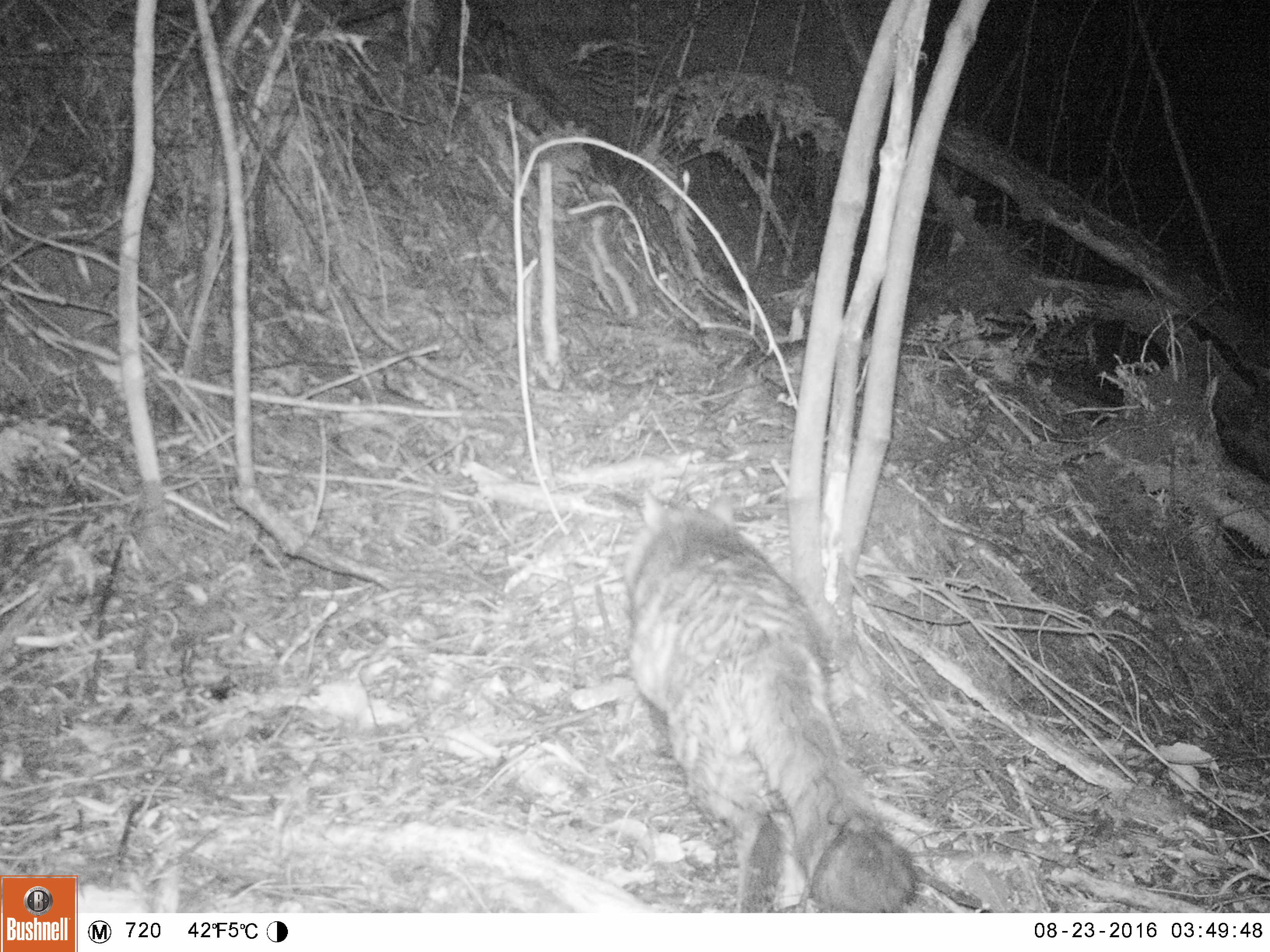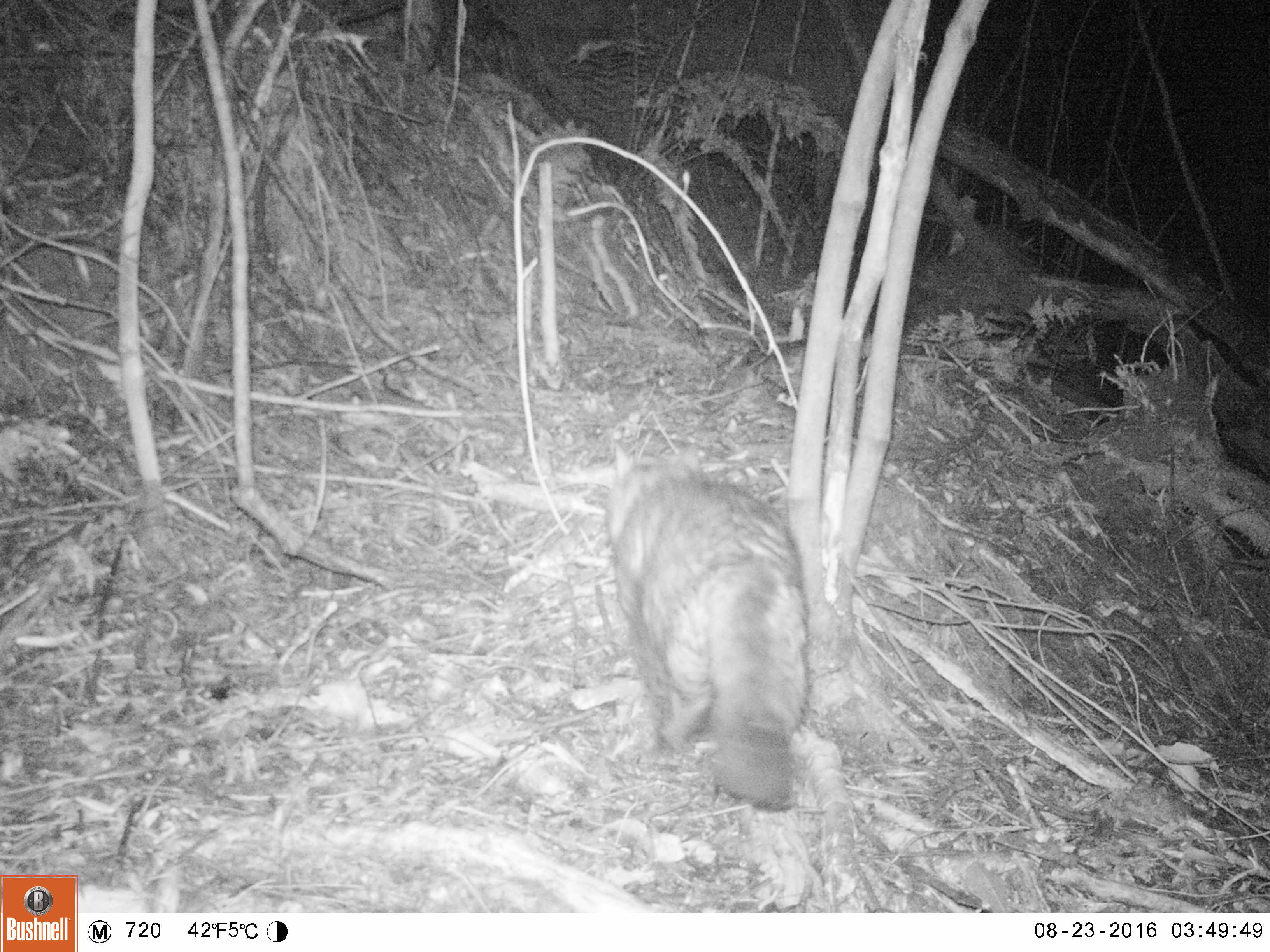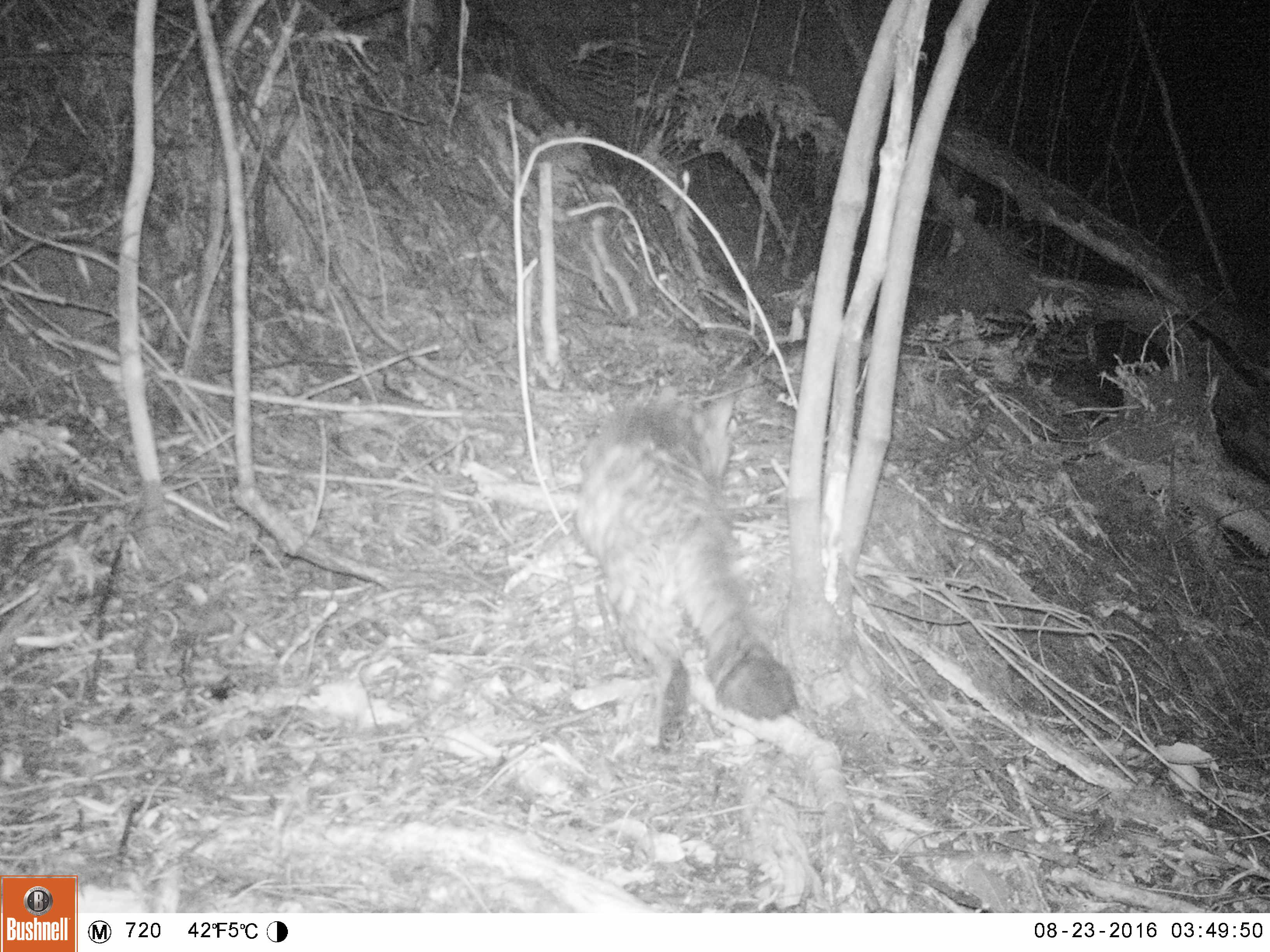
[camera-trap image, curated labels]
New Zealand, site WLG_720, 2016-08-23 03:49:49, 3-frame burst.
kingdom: Animalia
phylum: Chordata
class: Mammalia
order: Carnivora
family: Felidae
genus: Felis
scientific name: Felis catus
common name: domestic cat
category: cat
Cat (domestic cat) (Felis catus).